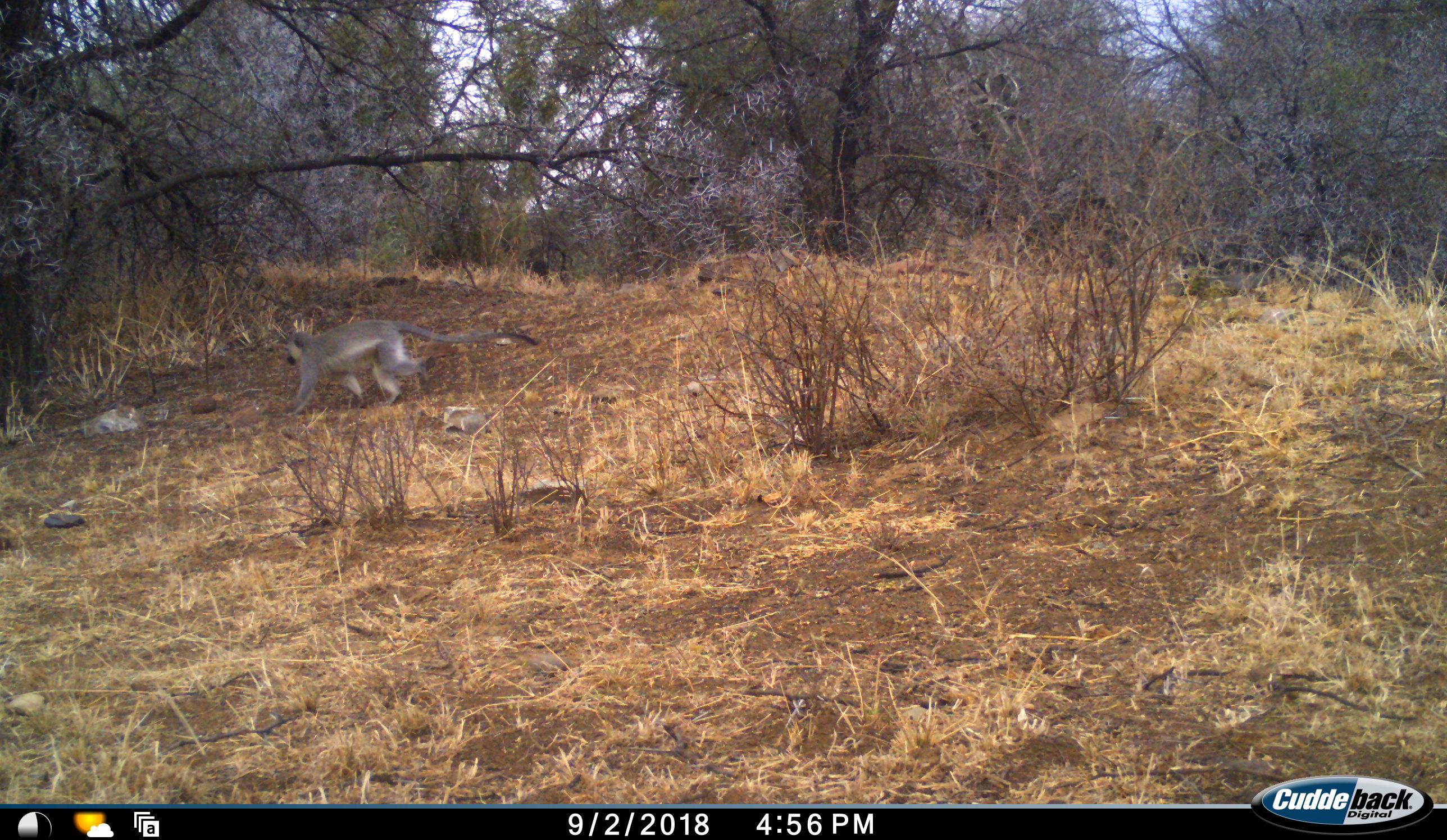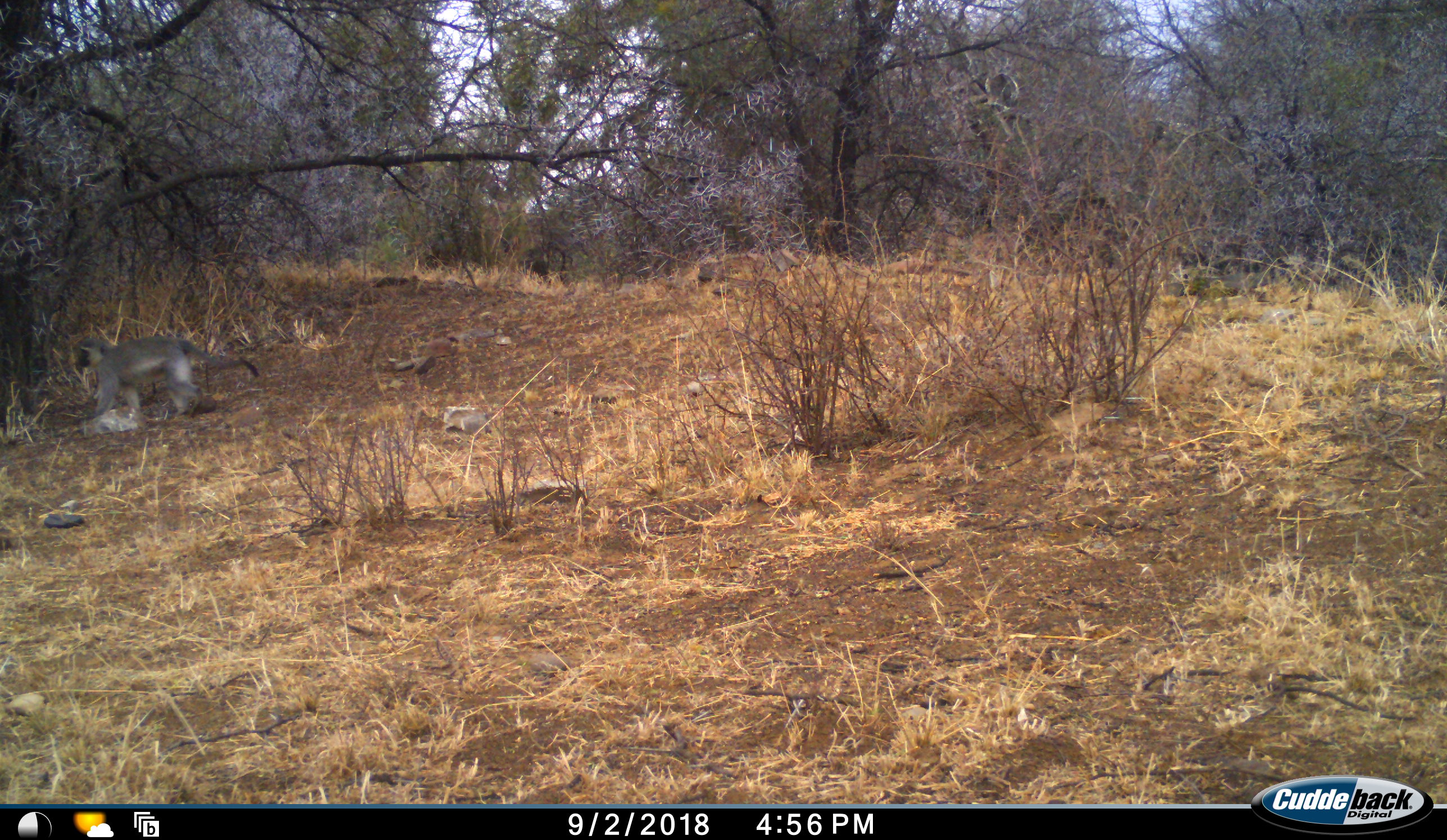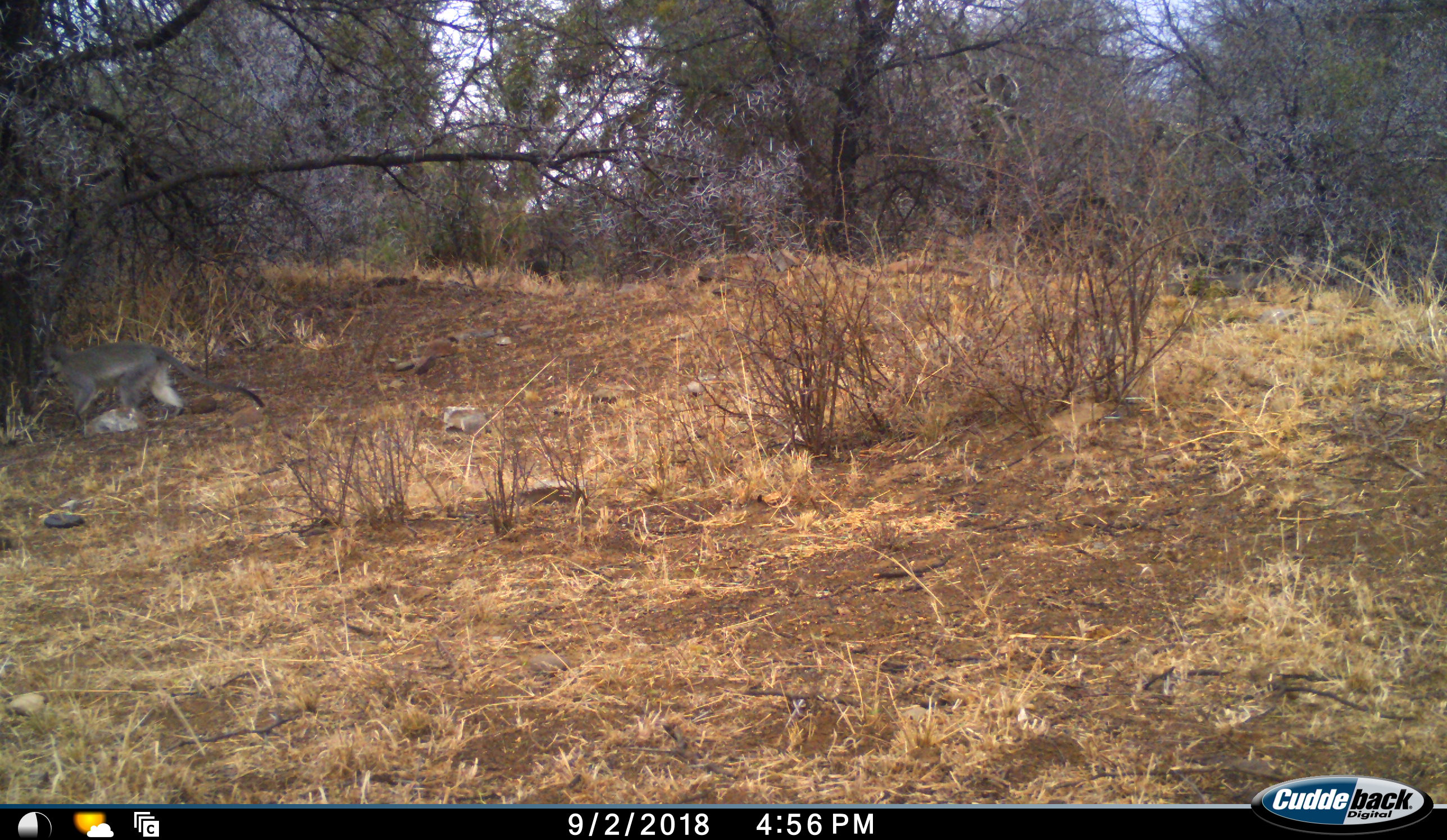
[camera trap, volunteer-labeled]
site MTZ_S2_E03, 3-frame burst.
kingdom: Animalia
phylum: Chordata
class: Mammalia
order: Primates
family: Cercopithecidae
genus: Chlorocebus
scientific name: Chlorocebus pygerythrus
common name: vervet monkey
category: monkeyvervet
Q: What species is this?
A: Monkeyvervet (vervet monkey) (Chlorocebus pygerythrus).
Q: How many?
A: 1.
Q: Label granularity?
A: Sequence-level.